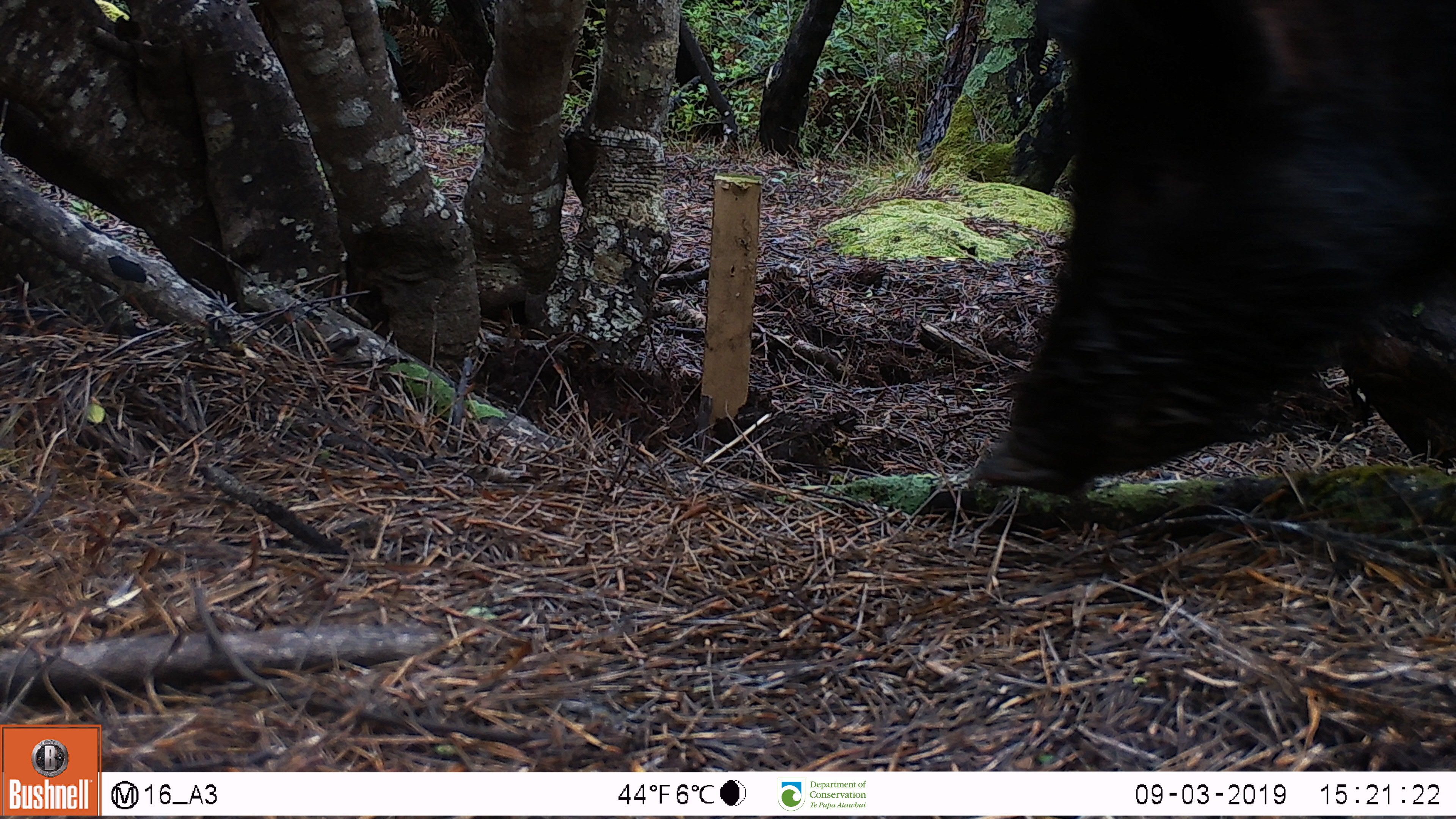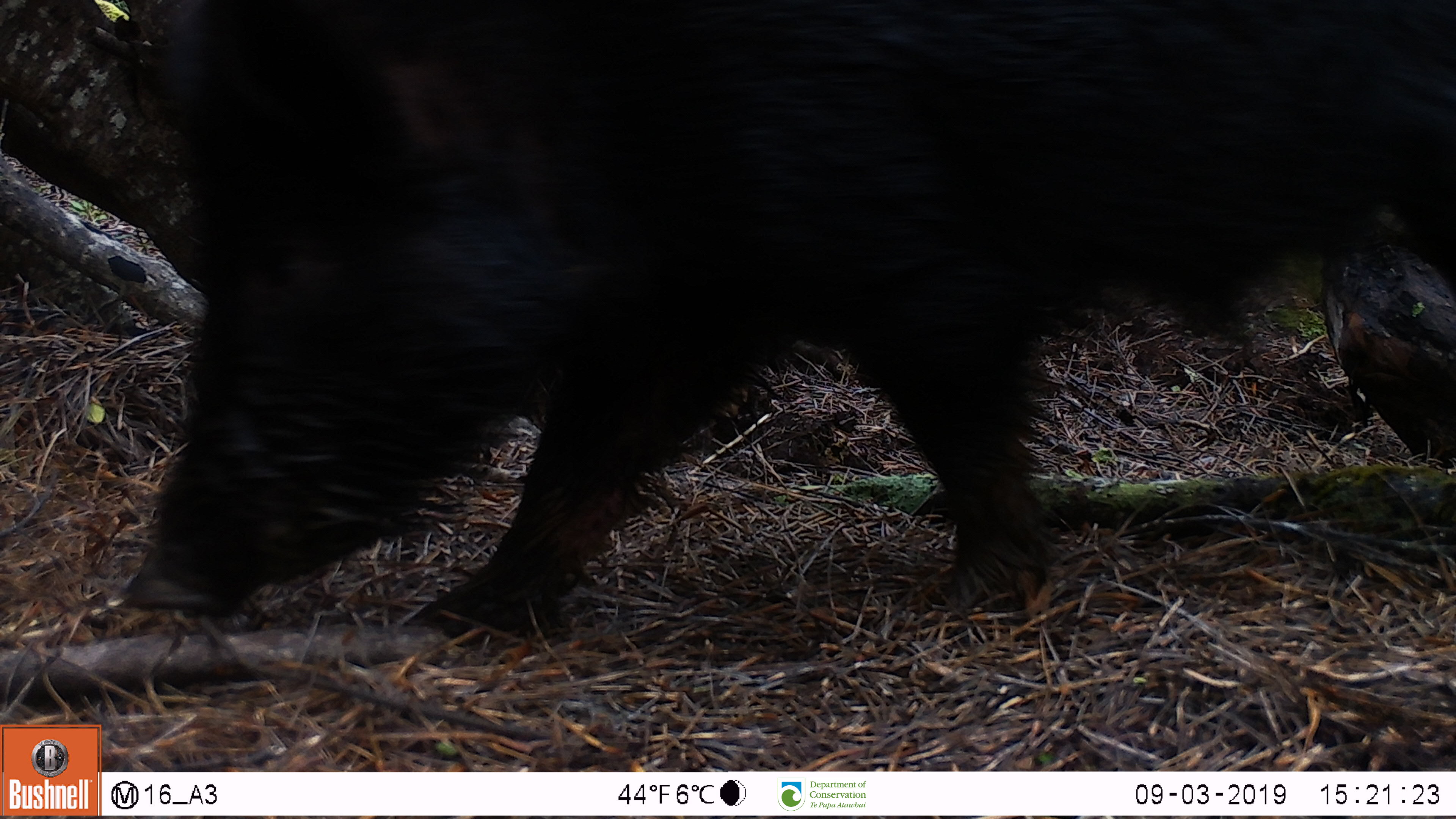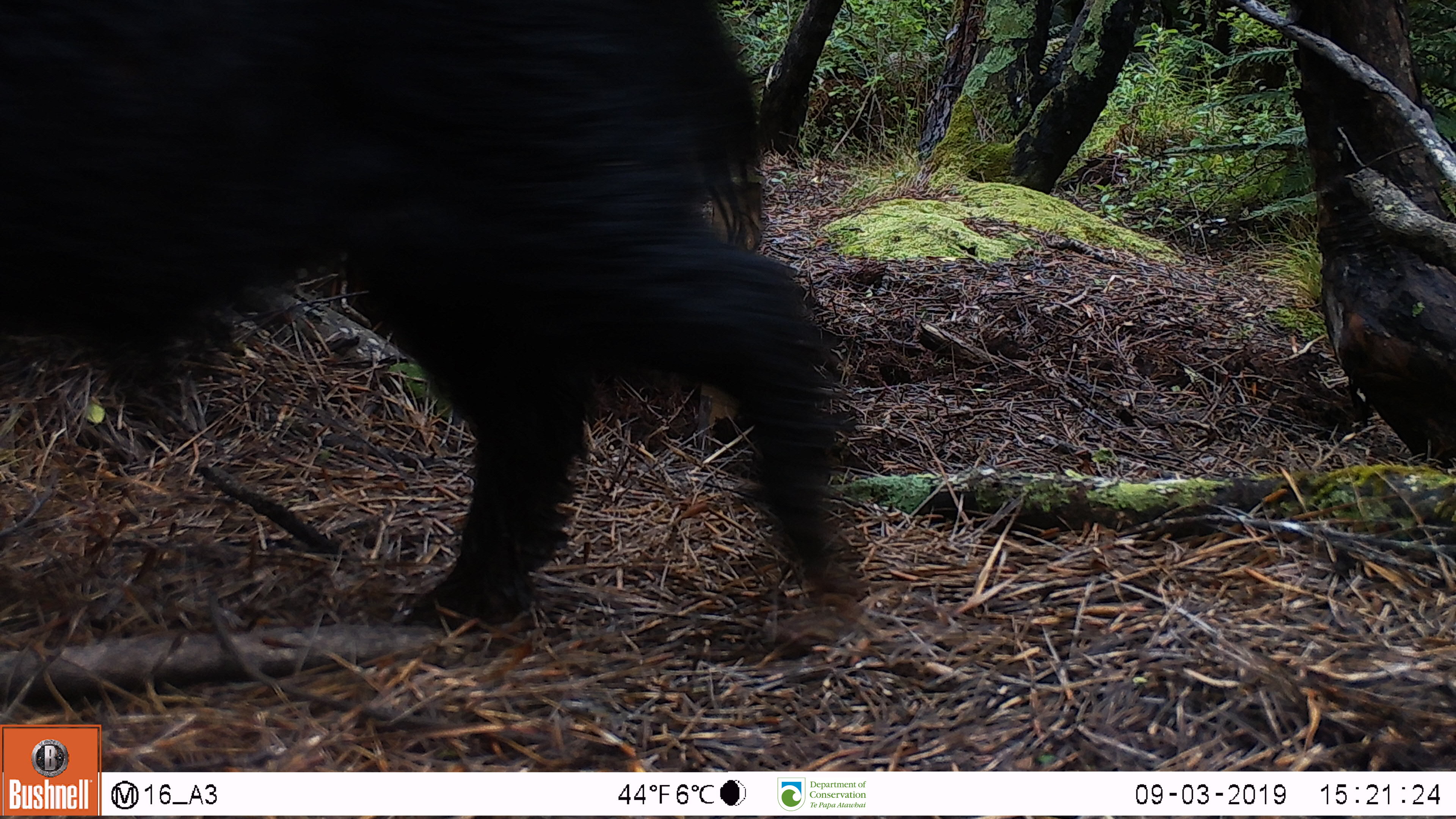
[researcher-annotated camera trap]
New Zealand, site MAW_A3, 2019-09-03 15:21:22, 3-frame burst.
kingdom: Animalia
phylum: Chordata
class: Mammalia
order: Artiodactyla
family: Suidae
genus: Sus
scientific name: Sus scrofa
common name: pig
Pig (Sus scrofa).